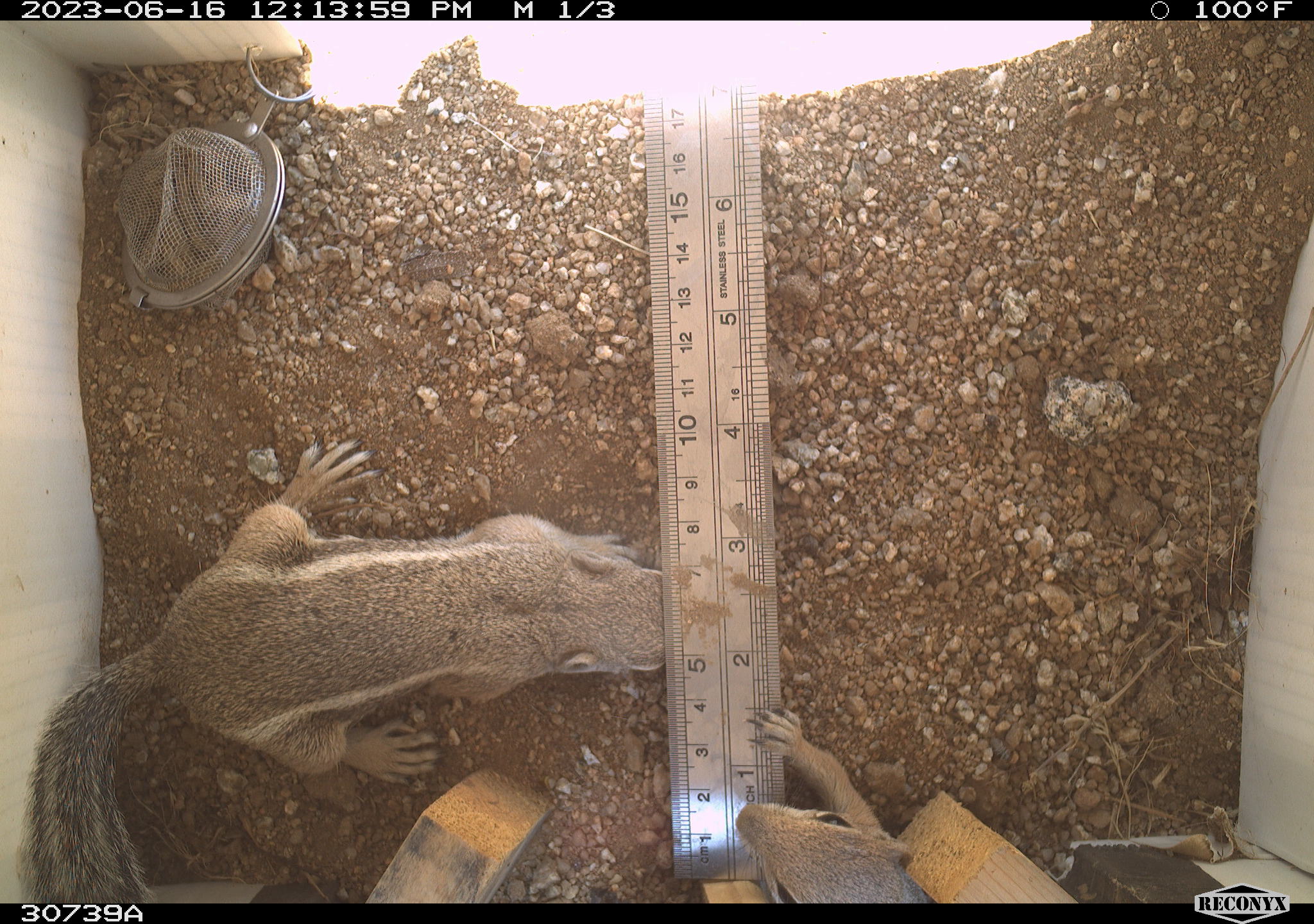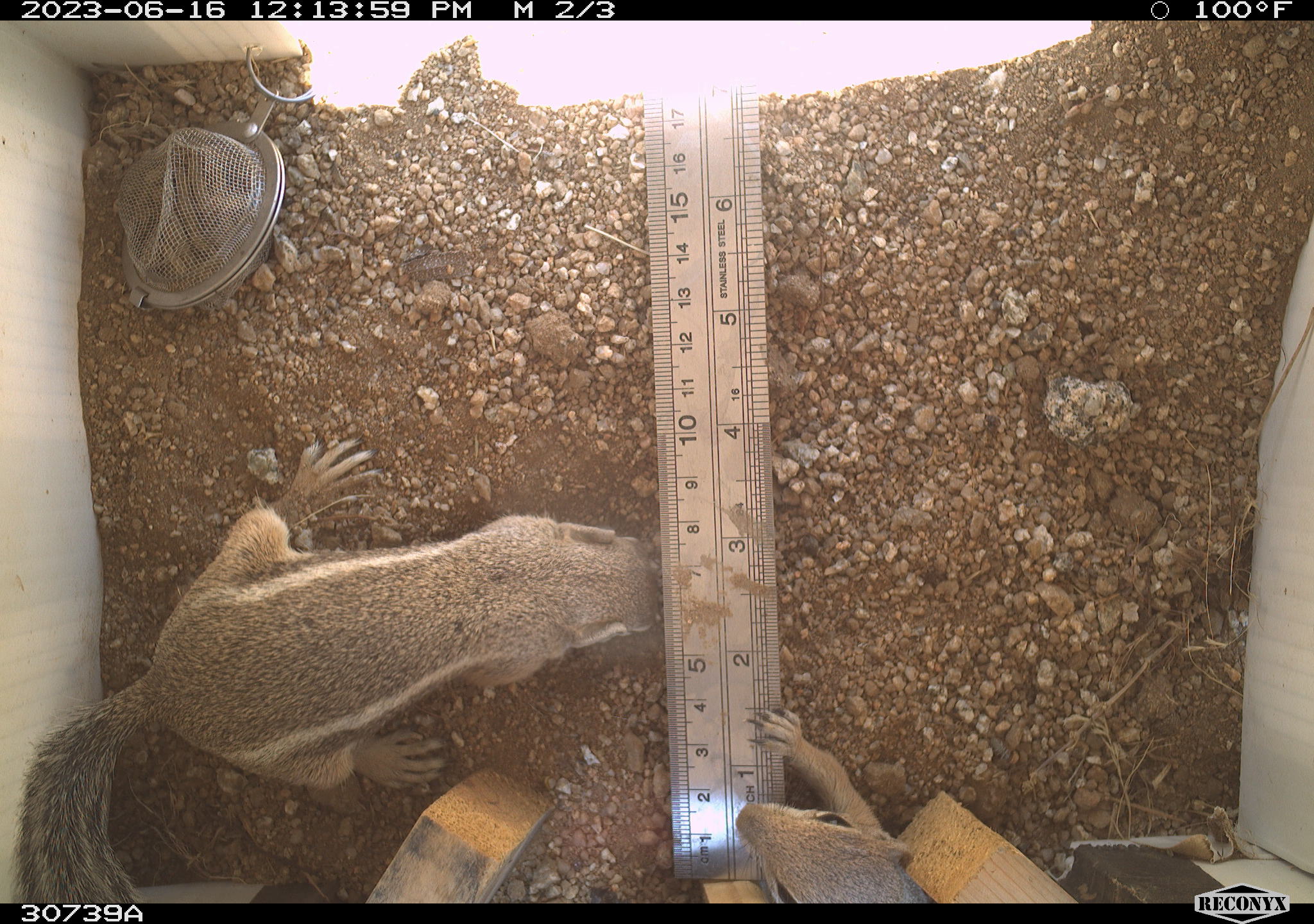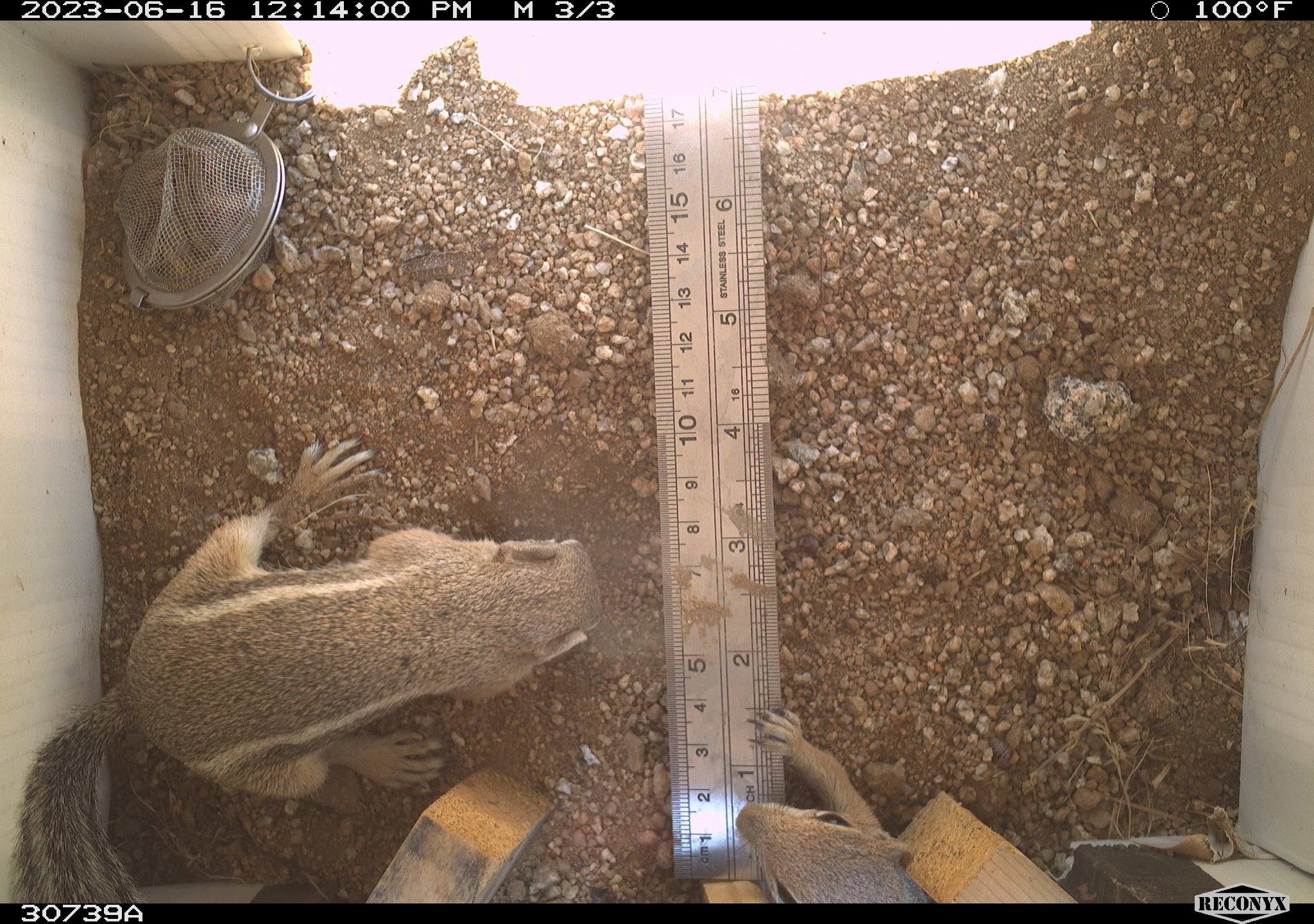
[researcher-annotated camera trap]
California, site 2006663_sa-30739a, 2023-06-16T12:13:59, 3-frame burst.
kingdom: Animalia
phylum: Chordata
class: Mammalia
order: Rodentia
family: Sciuridae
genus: Ammospermophilus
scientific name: Ammospermophilus leucurus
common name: white-tailed antelope squirrel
White-tailed antelope squirrel (Ammospermophilus leucurus).